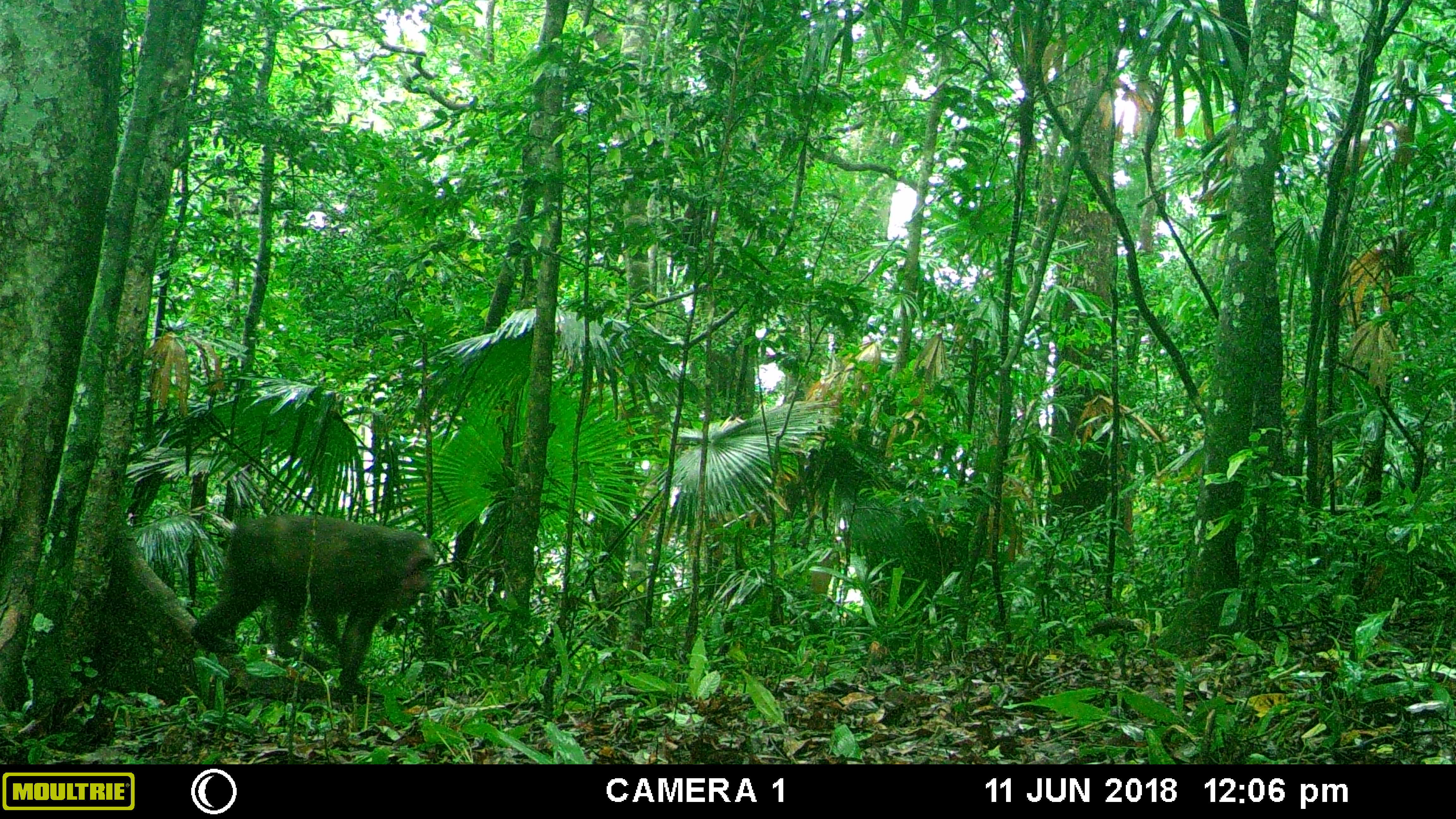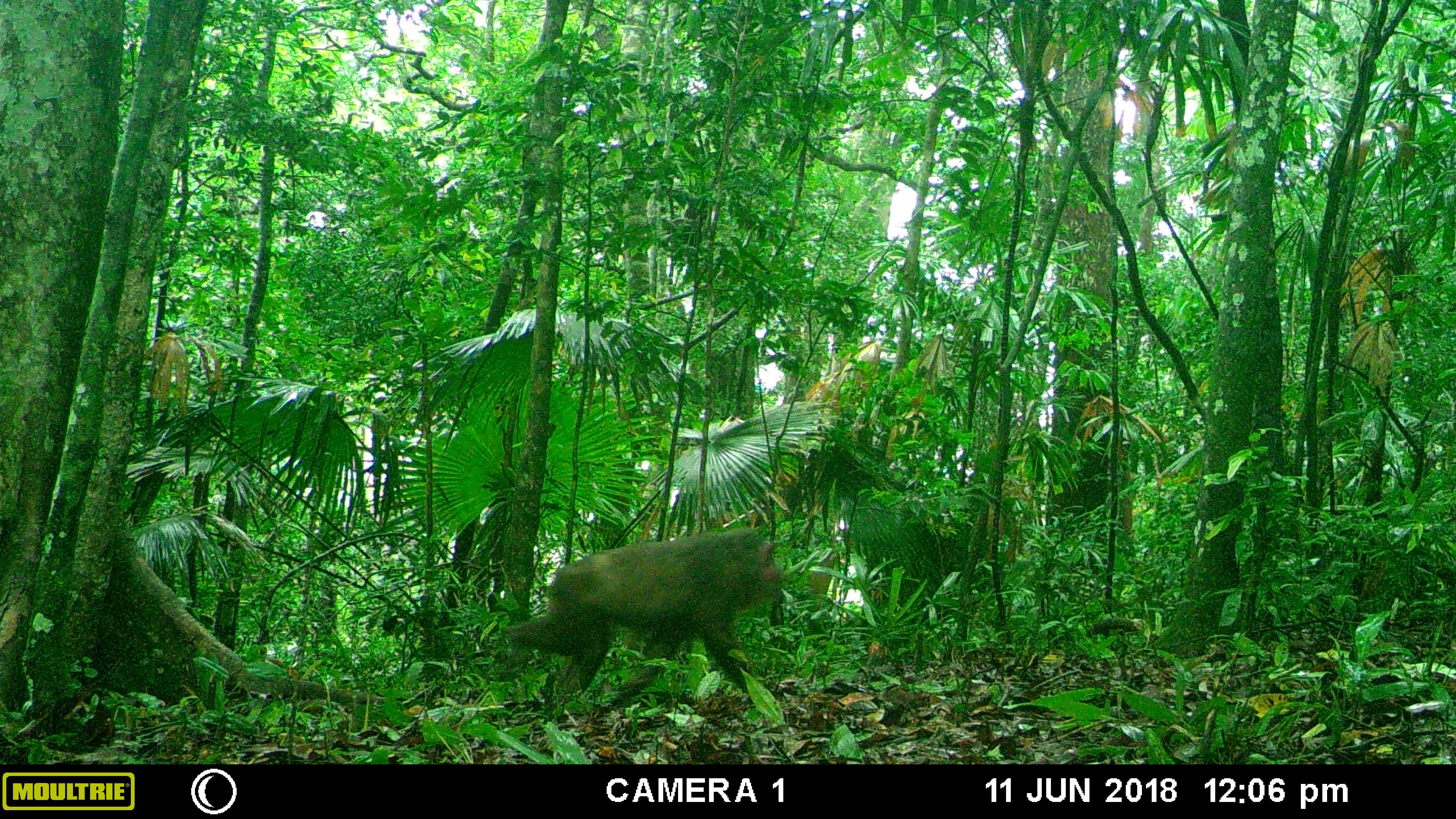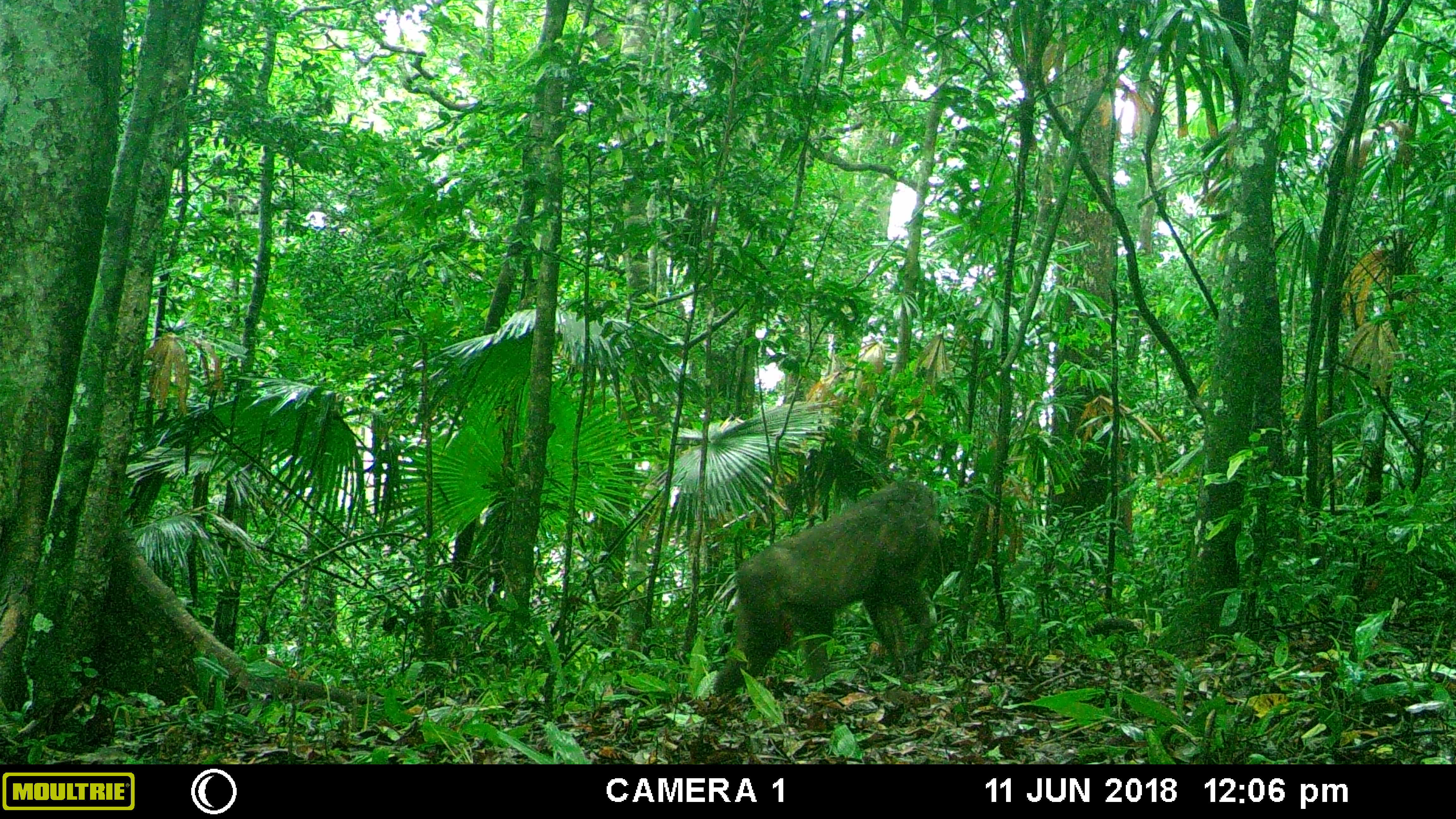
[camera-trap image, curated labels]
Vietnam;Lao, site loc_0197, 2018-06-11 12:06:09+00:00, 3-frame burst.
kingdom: Animalia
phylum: Chordata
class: Mammalia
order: Primates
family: Cercopithecidae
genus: Macaca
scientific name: Macaca arctoides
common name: stump-tailed macaque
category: stump tailed macaque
Stump tailed macaque (stump-tailed macaque) (Macaca arctoides). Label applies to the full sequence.